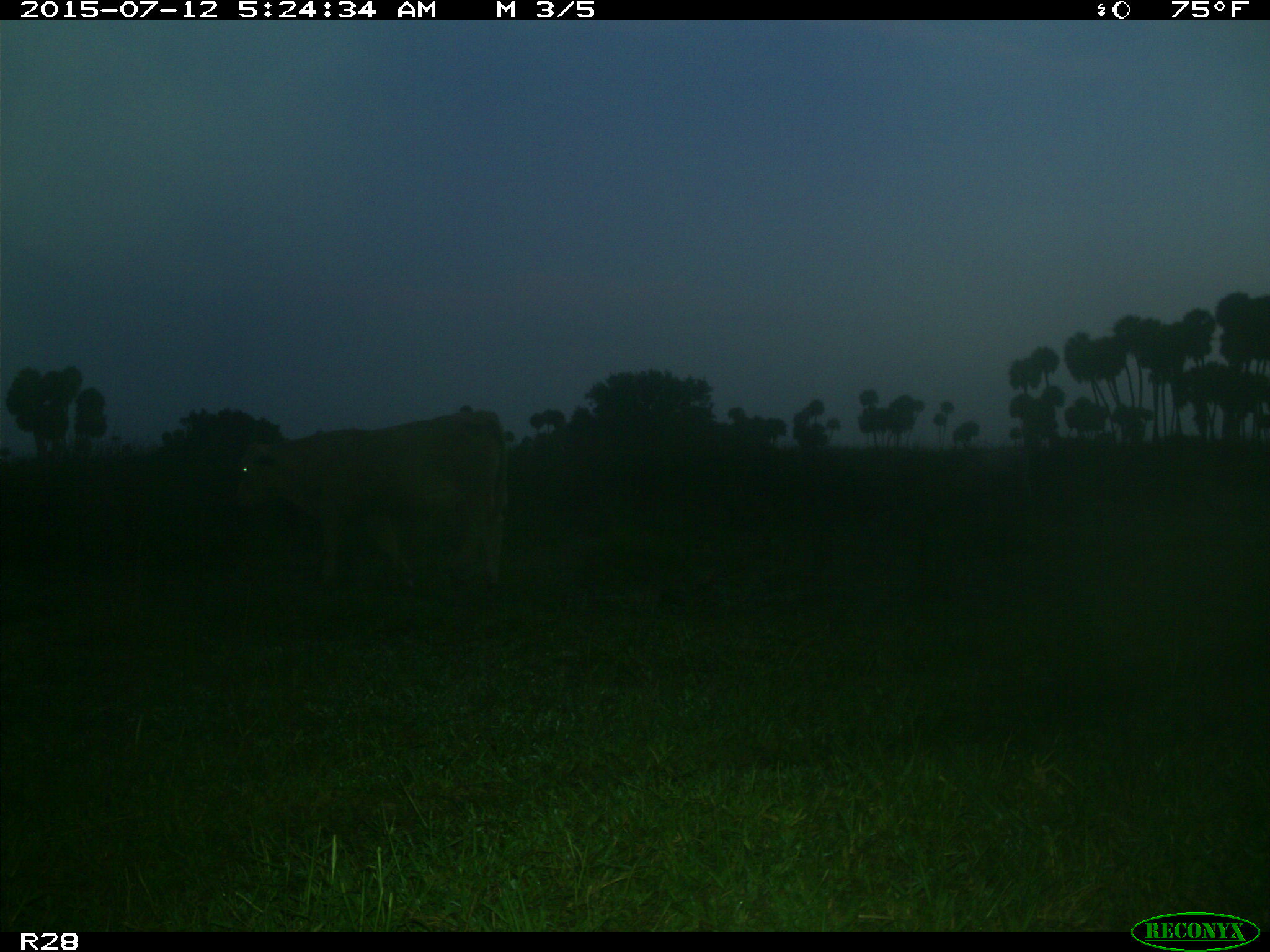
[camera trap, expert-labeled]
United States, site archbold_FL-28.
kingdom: Animalia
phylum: Chordata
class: Mammalia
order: Artiodactyla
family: Bovidae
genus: Bos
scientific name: Bos taurus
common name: domestic cow